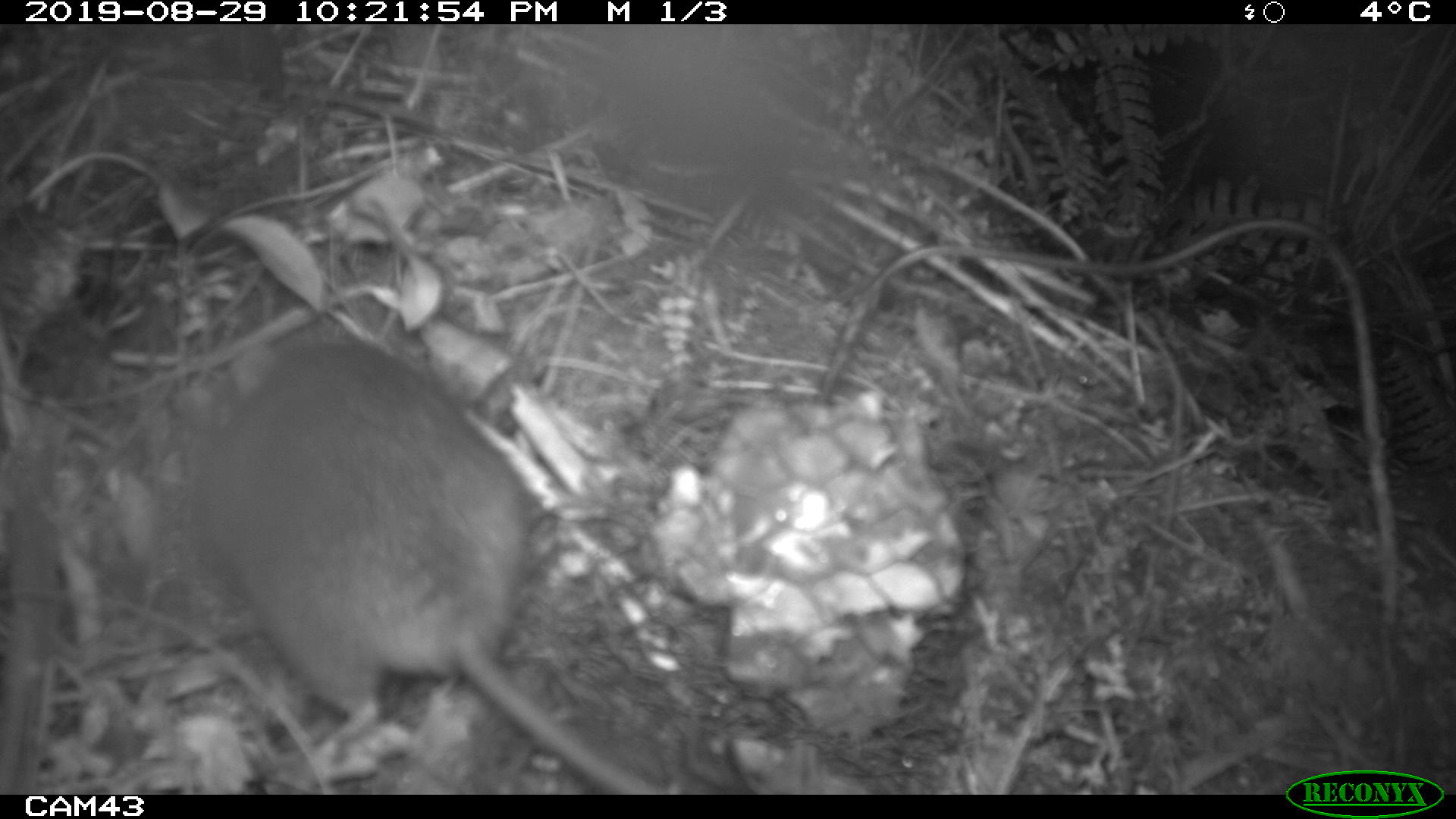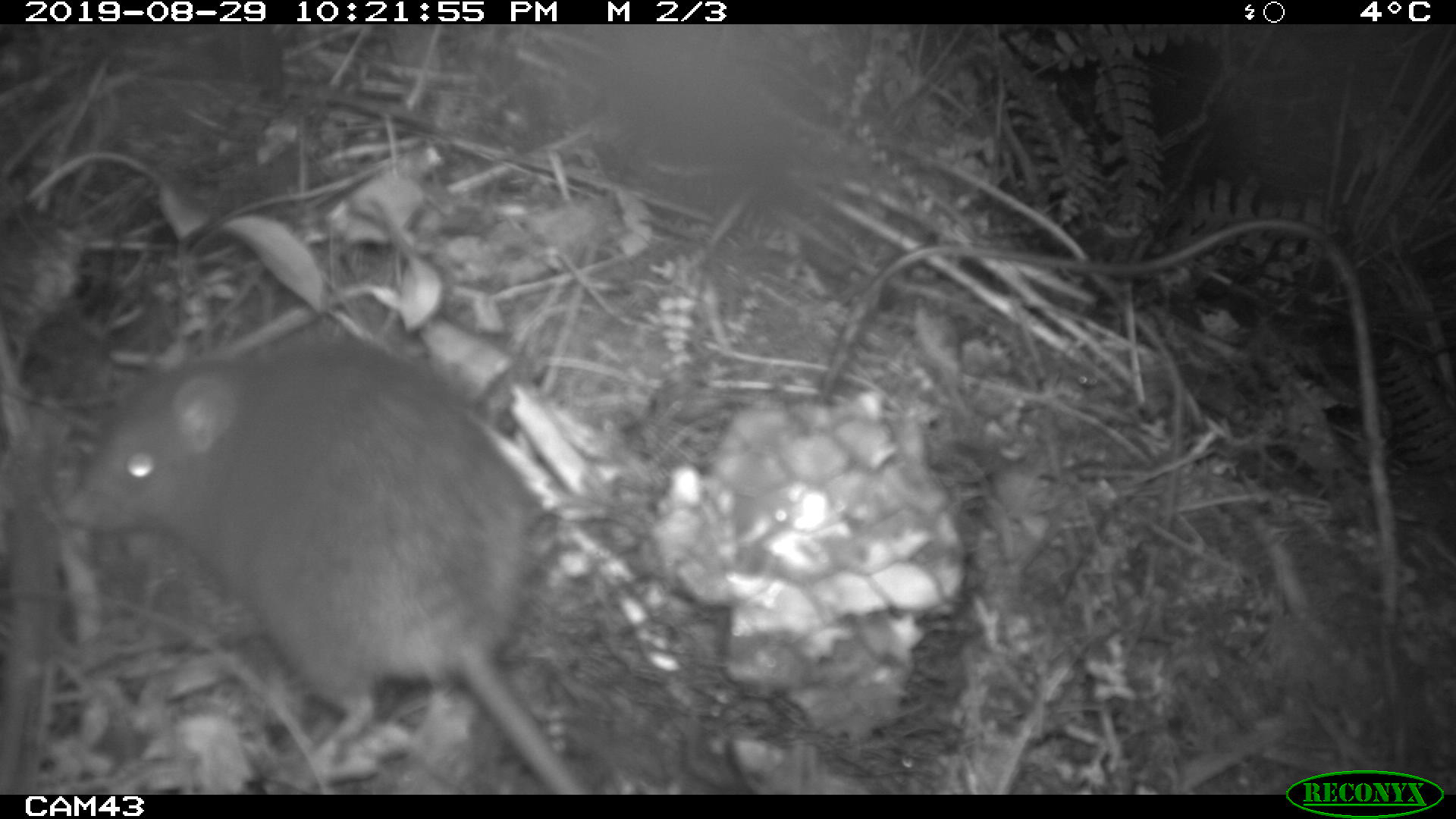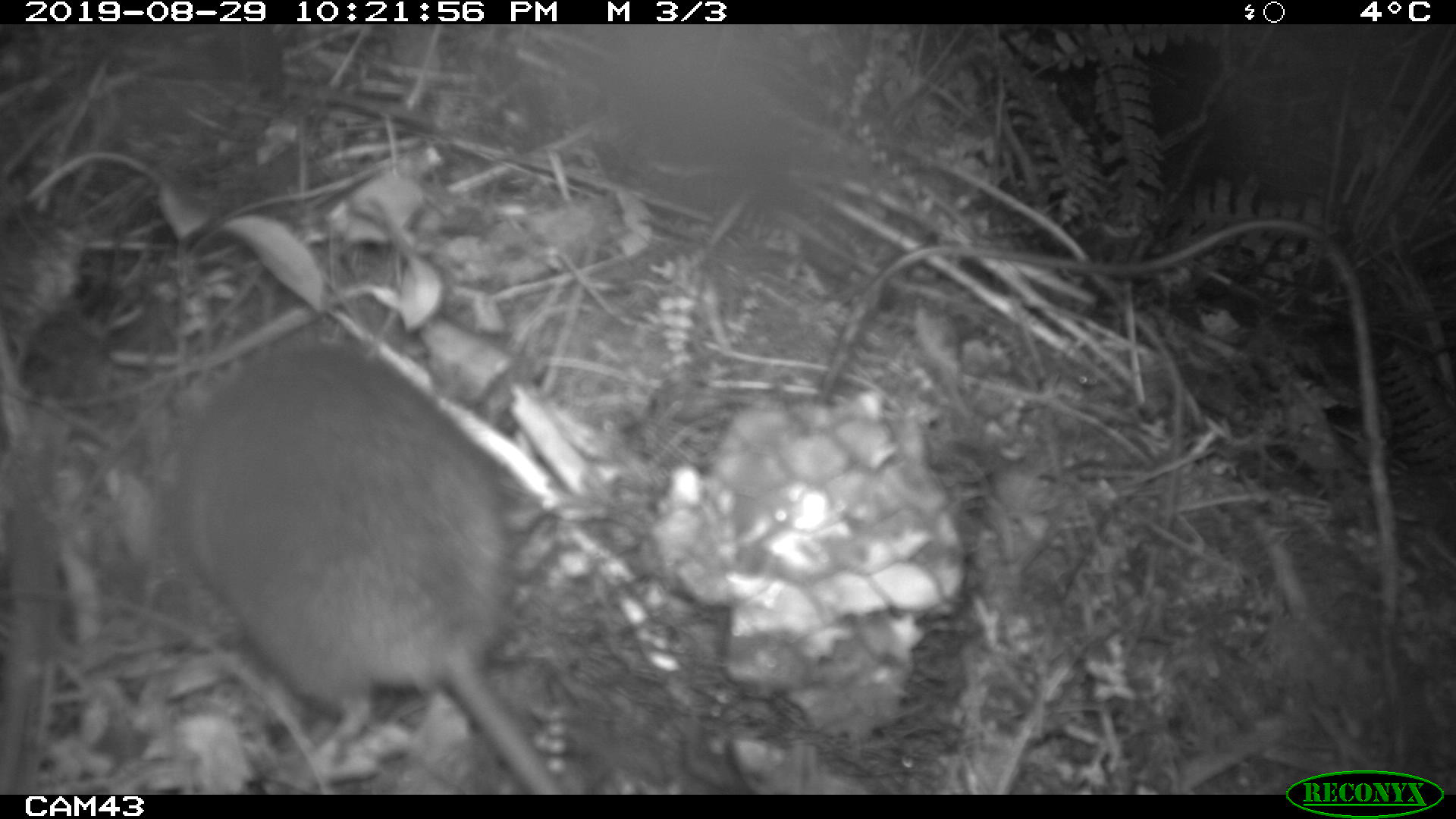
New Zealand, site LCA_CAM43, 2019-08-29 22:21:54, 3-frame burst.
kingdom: Animalia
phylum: Chordata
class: Mammalia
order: Rodentia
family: Muridae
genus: Rattus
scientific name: Rattus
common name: rat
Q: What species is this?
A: Rat (Rattus).